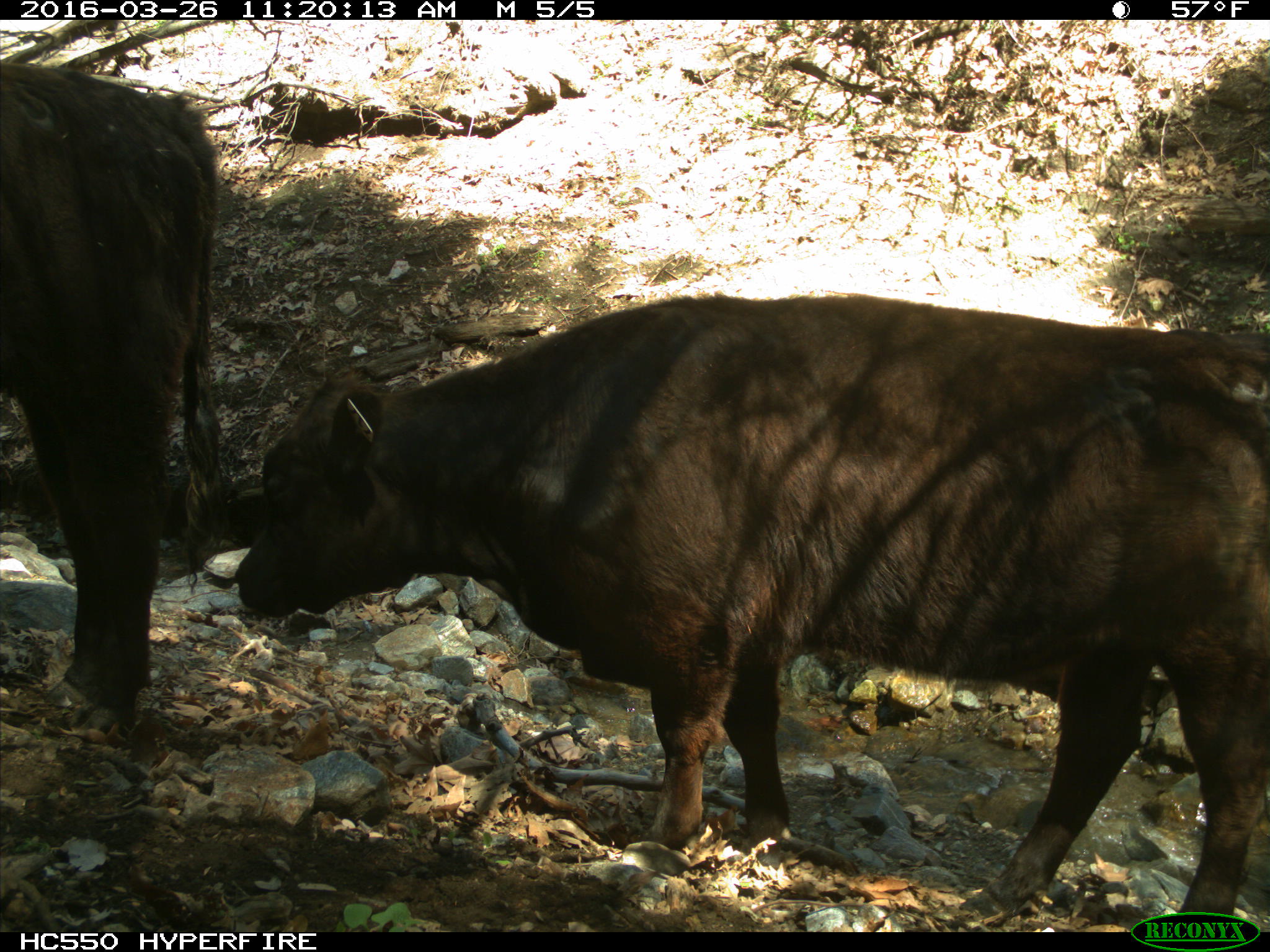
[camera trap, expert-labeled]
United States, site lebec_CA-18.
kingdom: Animalia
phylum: Chordata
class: Mammalia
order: Artiodactyla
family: Bovidae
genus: Bos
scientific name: Bos taurus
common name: domestic cow